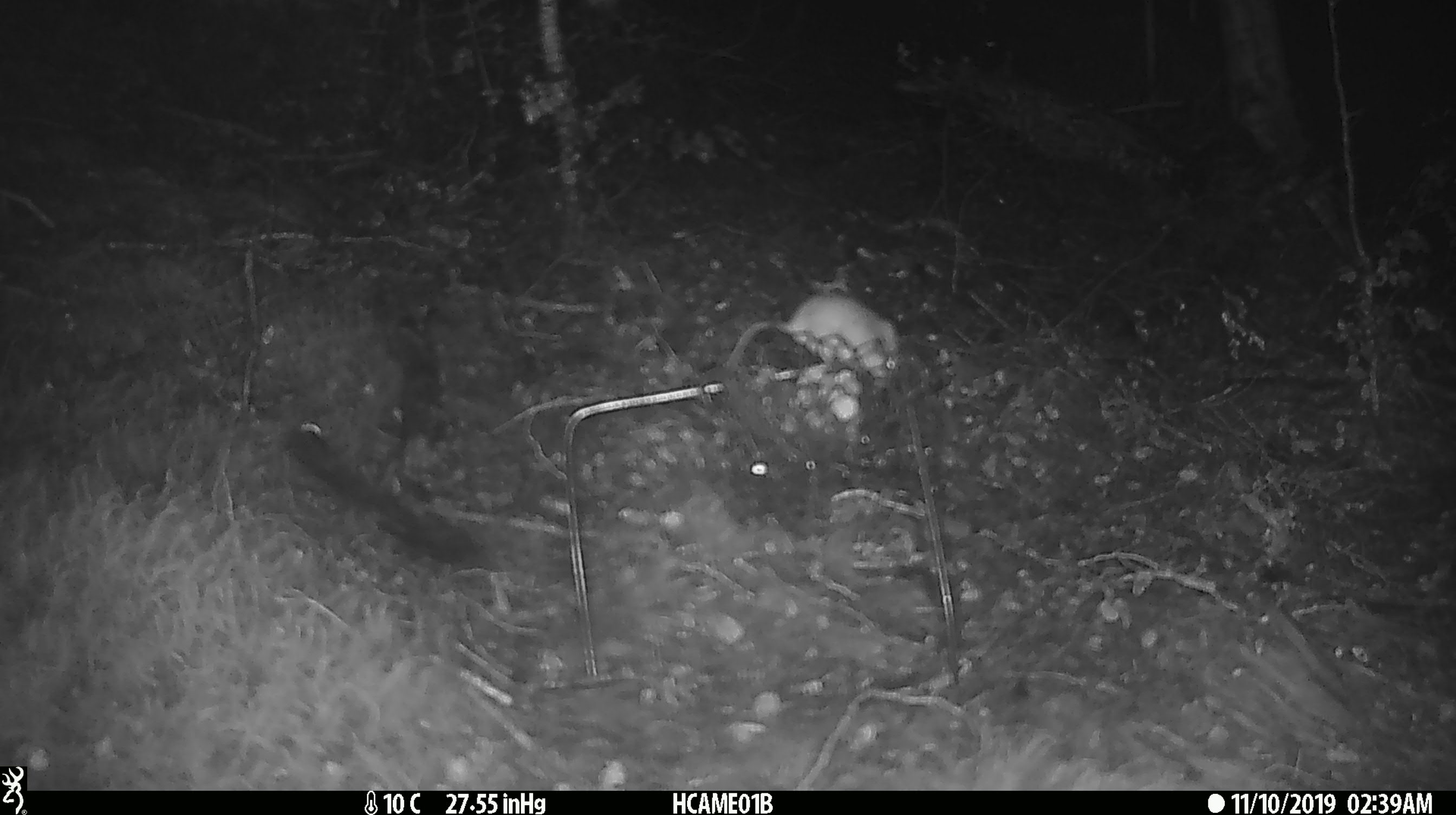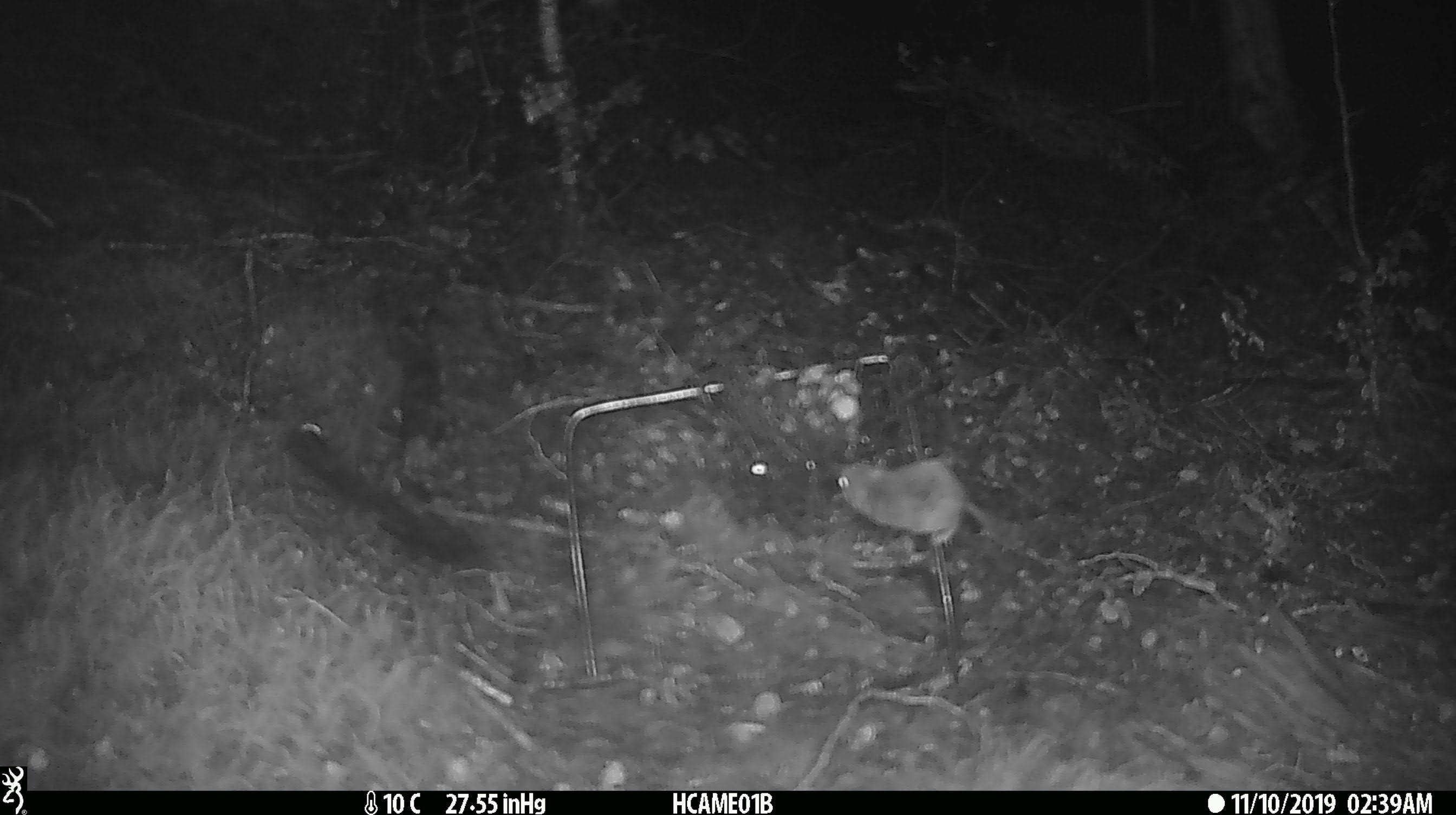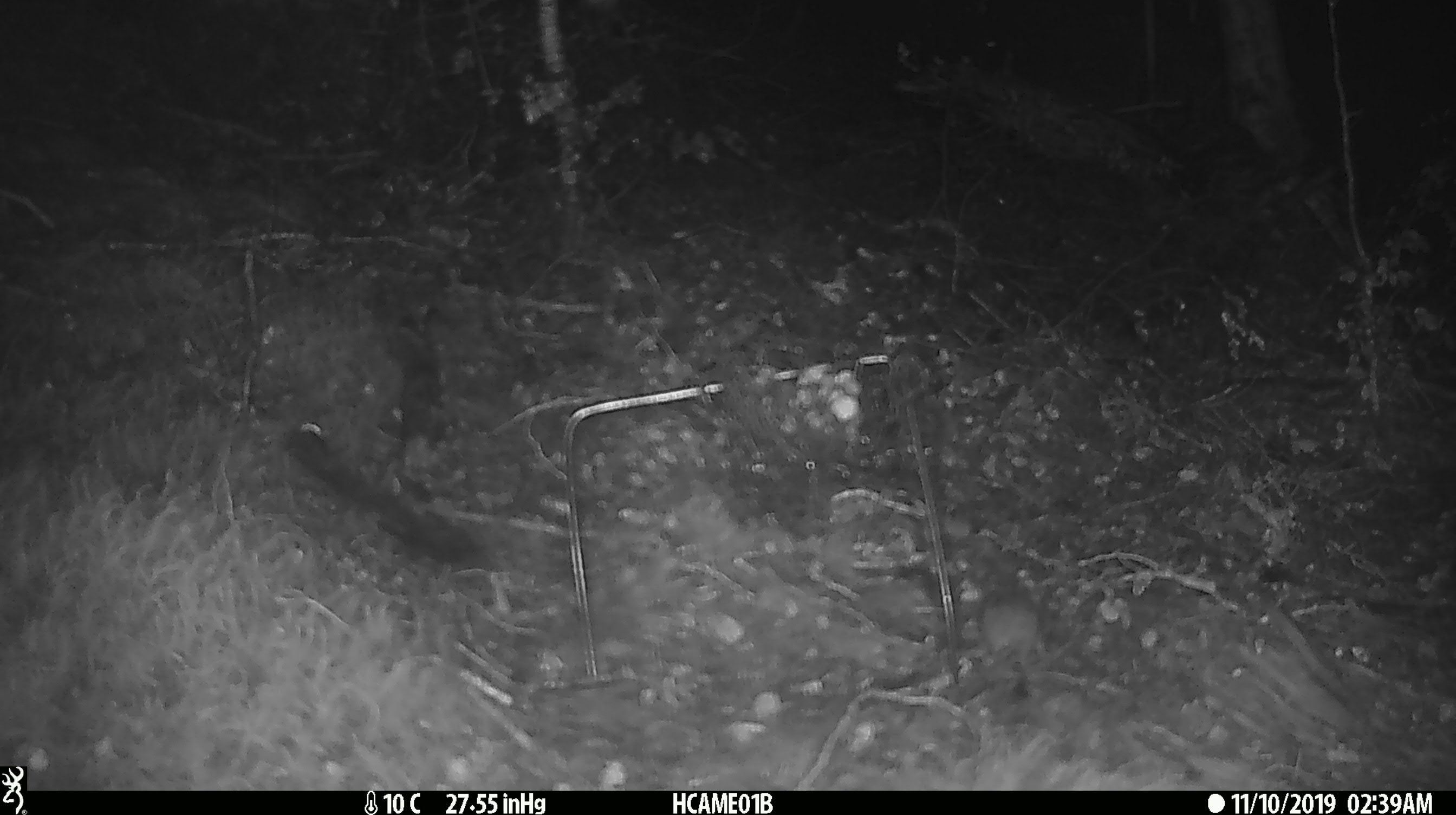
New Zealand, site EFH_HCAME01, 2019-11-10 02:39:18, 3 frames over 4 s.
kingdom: Animalia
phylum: Chordata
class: Mammalia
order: Rodentia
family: Muridae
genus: Mus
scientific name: Mus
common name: mouse